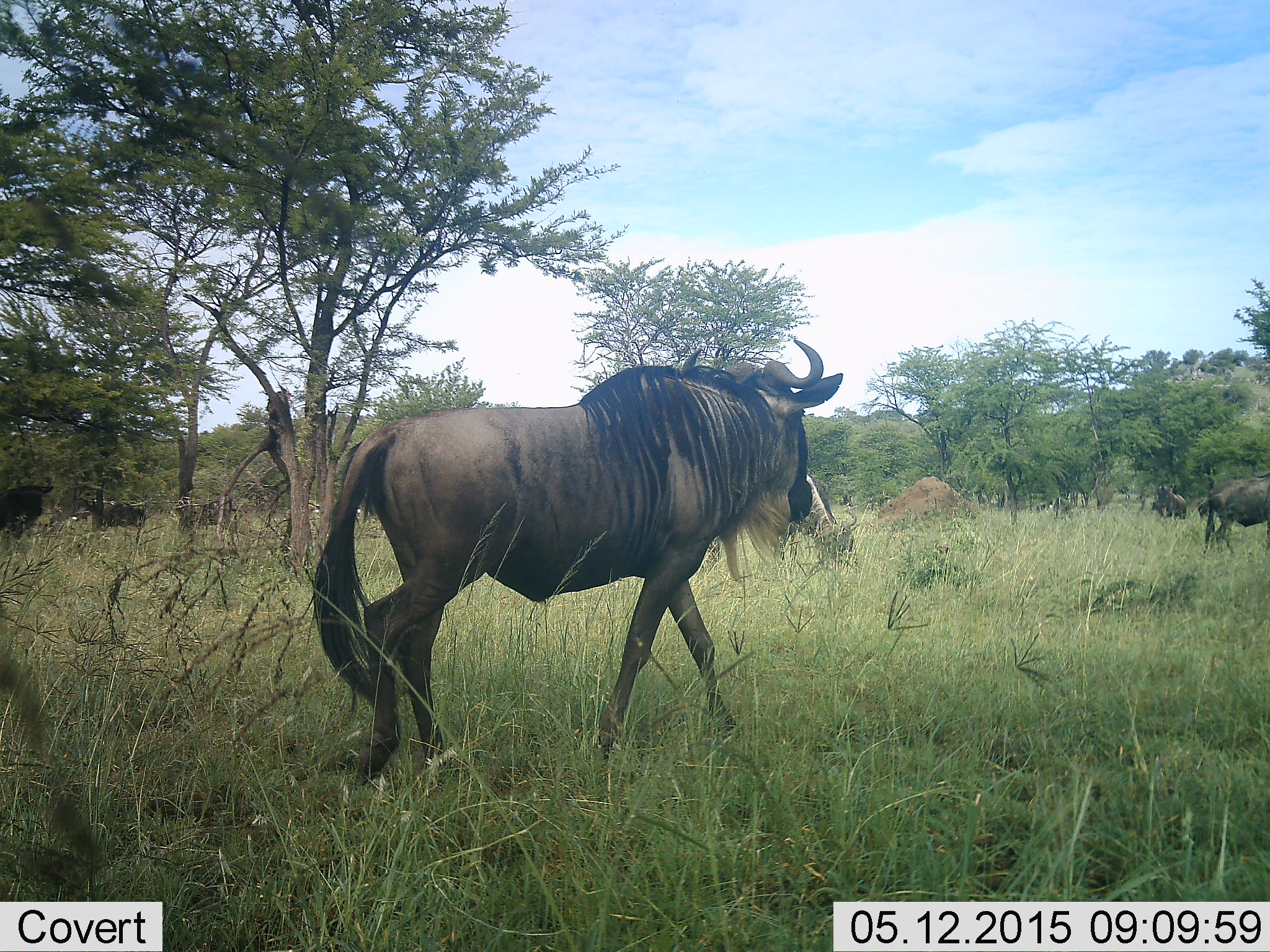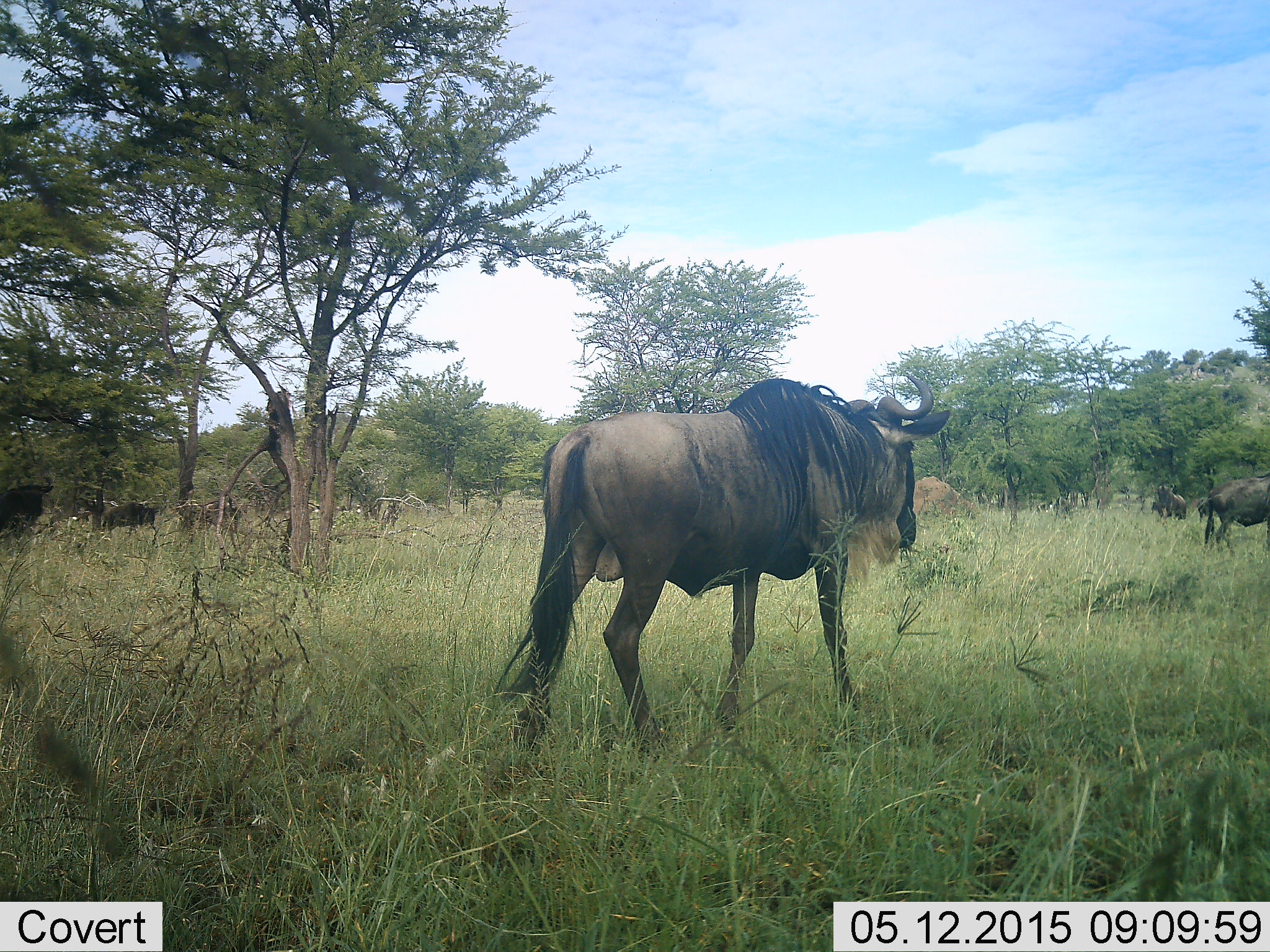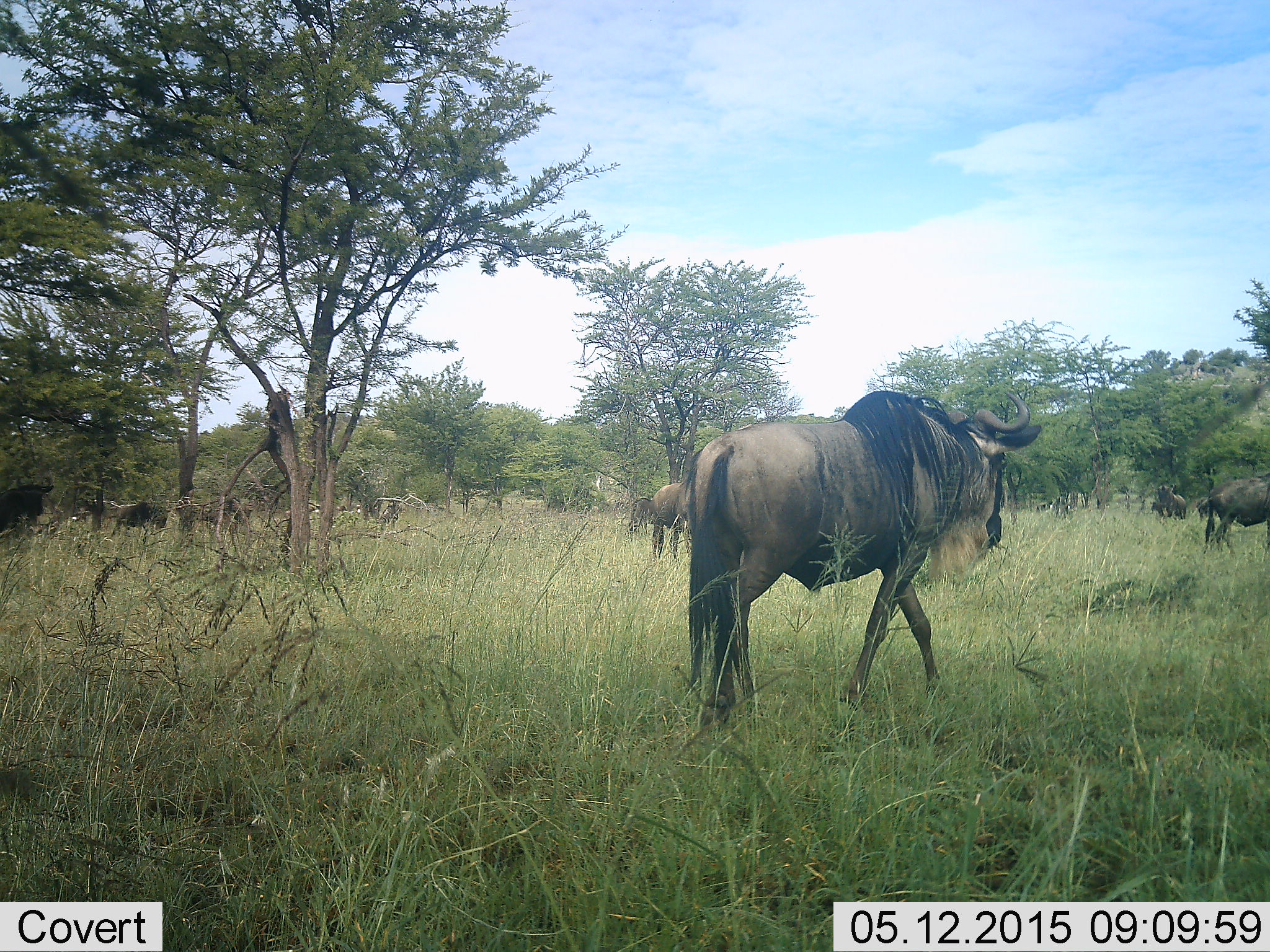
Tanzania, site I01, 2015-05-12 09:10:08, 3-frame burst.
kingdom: Animalia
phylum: Chordata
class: Mammalia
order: Artiodactyla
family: Bovidae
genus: Connochaetes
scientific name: Connochaetes taurinus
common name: blue wildebeest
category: wildebeest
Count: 6.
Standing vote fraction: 60%.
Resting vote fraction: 20%.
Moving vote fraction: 60%.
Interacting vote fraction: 0%.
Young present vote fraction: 0%.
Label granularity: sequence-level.